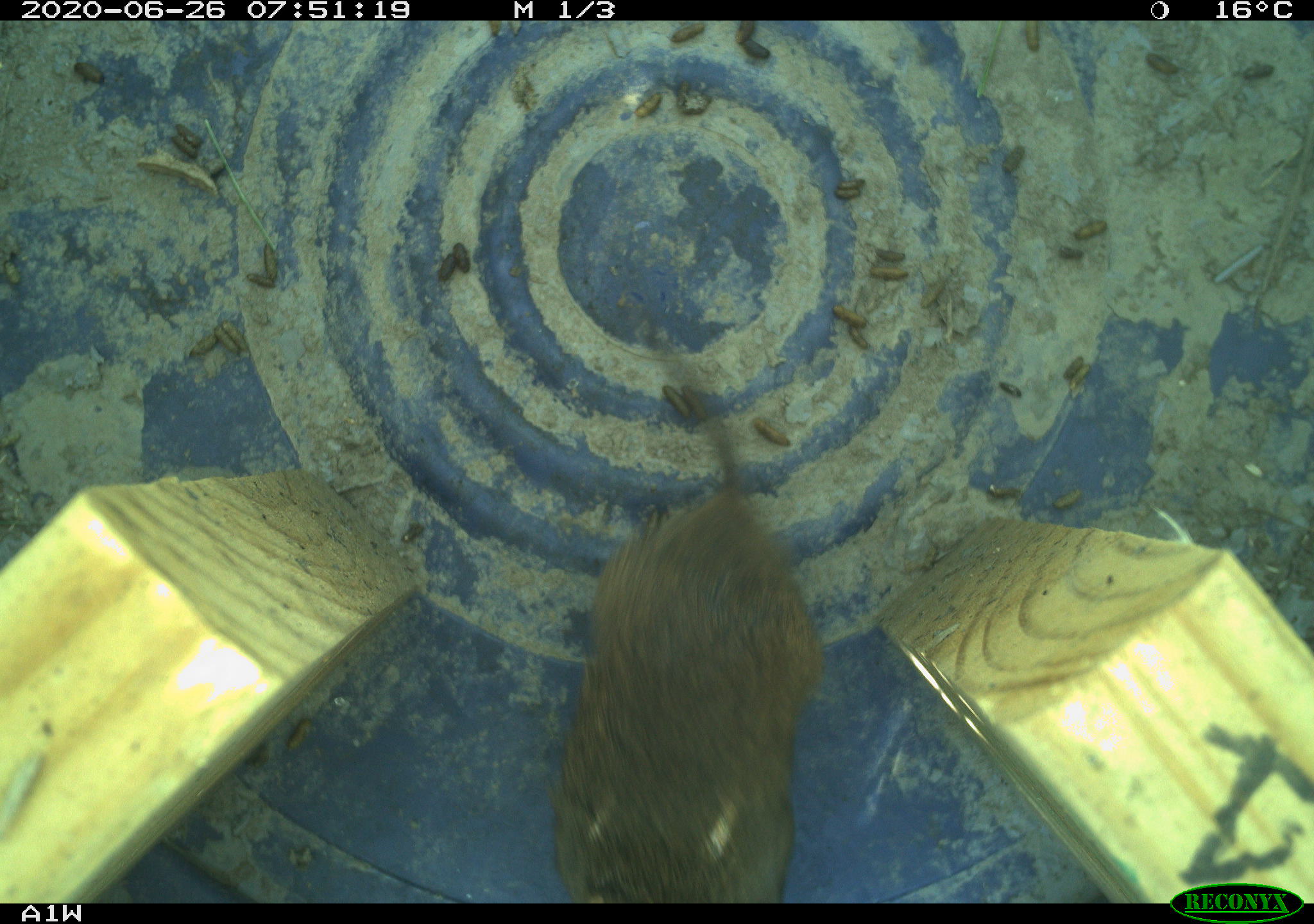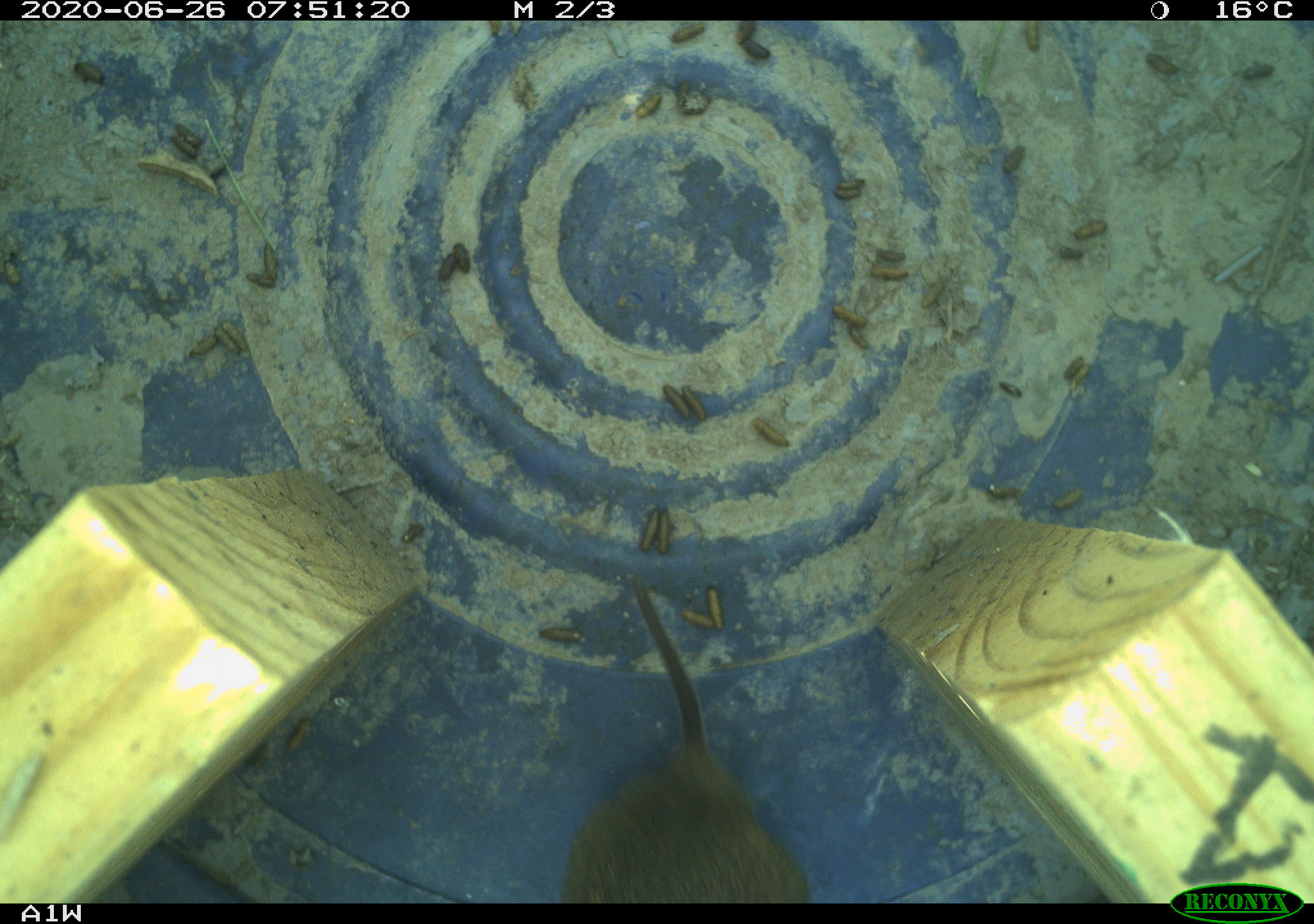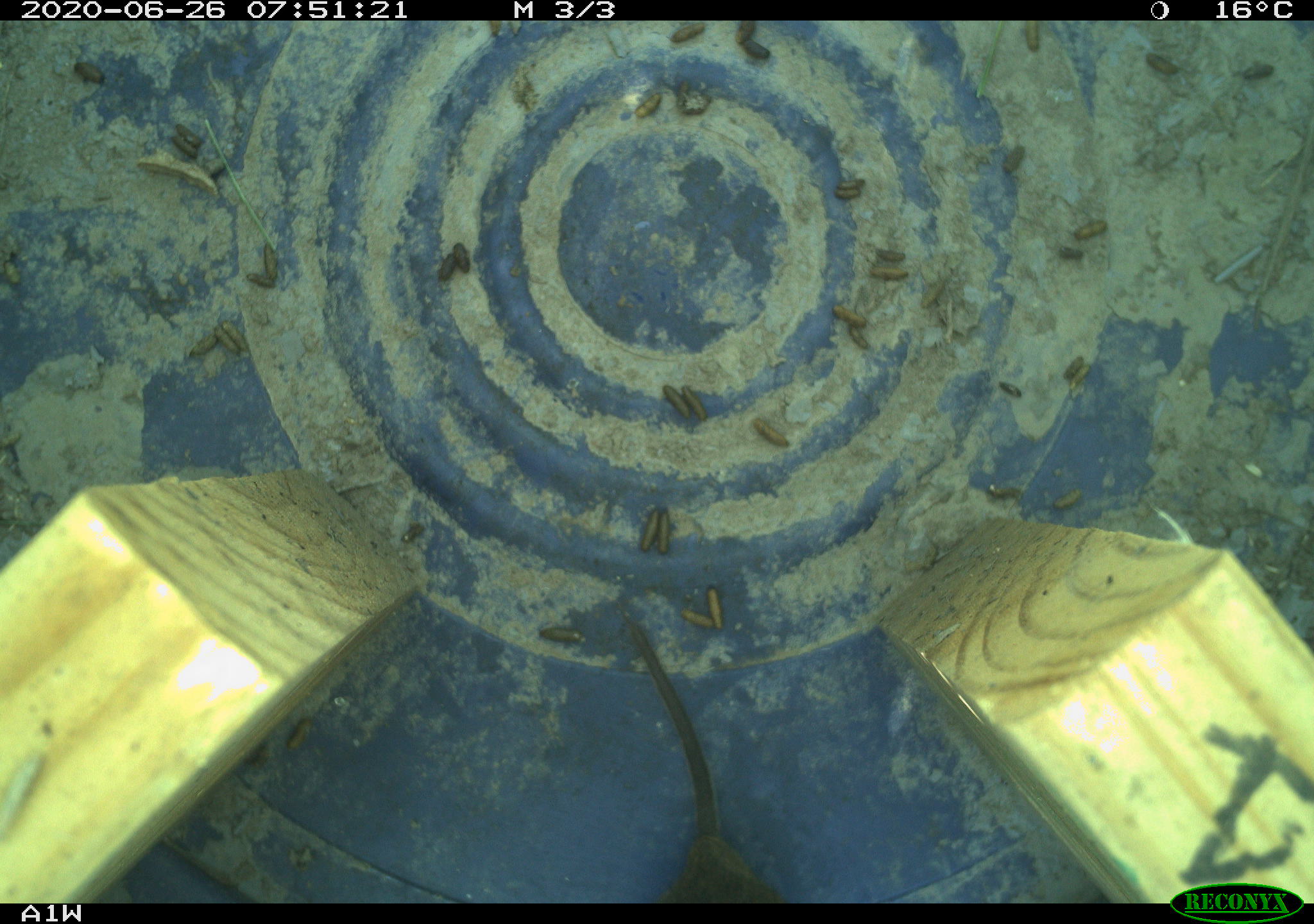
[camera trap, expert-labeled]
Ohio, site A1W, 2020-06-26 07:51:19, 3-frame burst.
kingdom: Animalia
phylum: Chordata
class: Mammalia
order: Rodentia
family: Cricetidae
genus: Microtus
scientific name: Microtus pennsylvanicus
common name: meadow vole